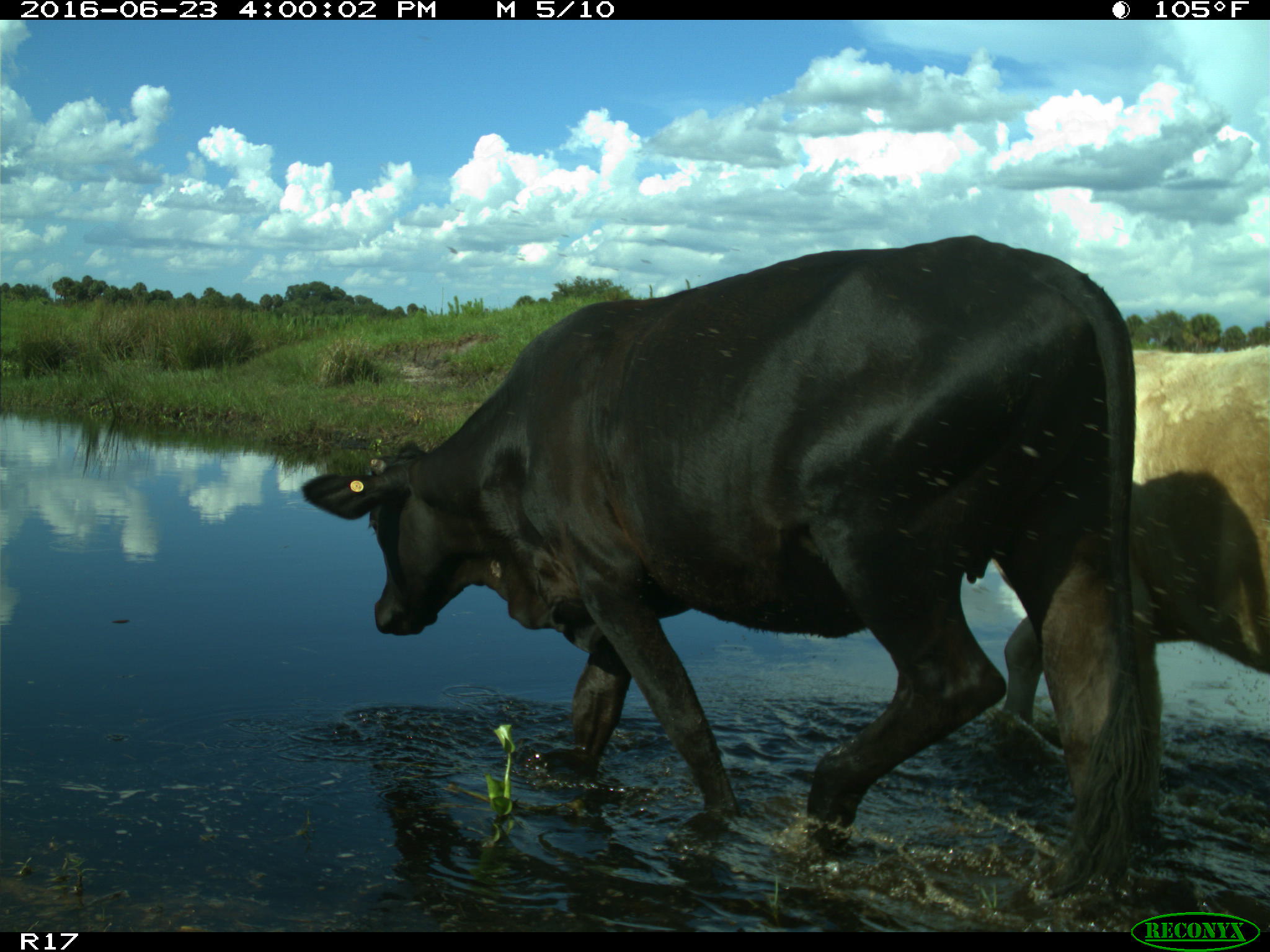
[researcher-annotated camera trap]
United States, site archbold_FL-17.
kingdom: Animalia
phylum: Chordata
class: Mammalia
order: Artiodactyla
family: Bovidae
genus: Bos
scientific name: Bos taurus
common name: domestic cow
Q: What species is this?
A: Bos taurus (domestic cow).